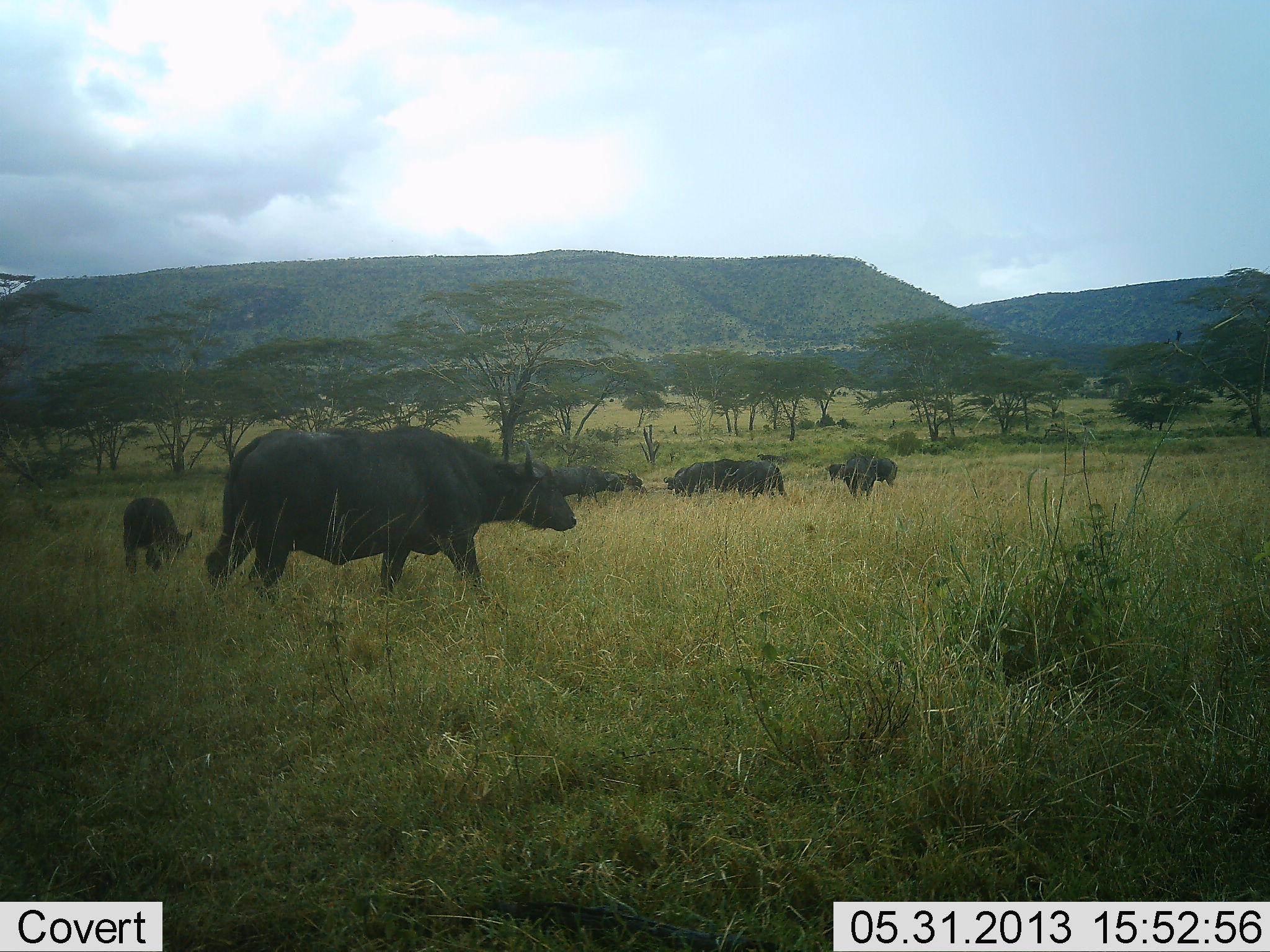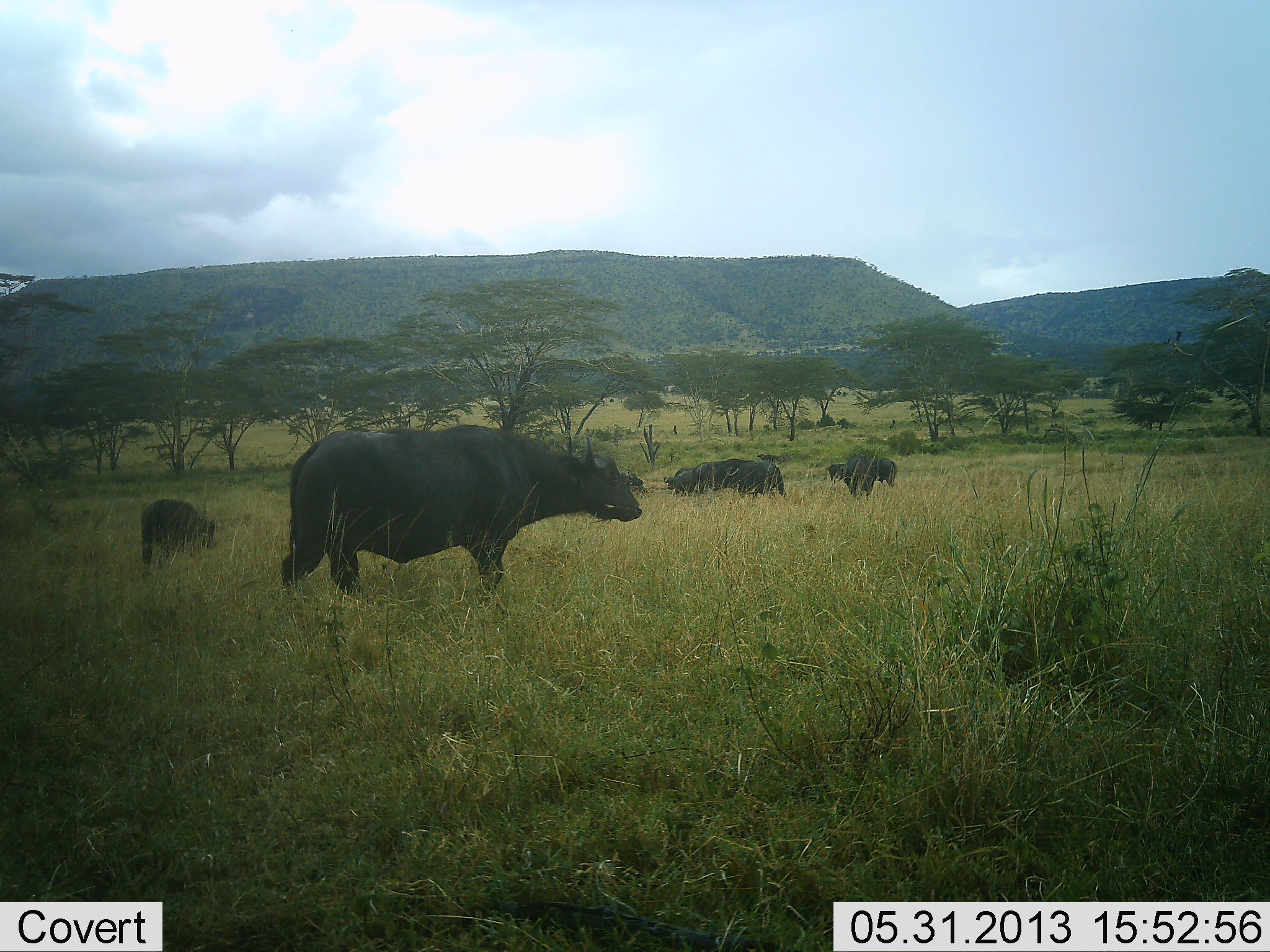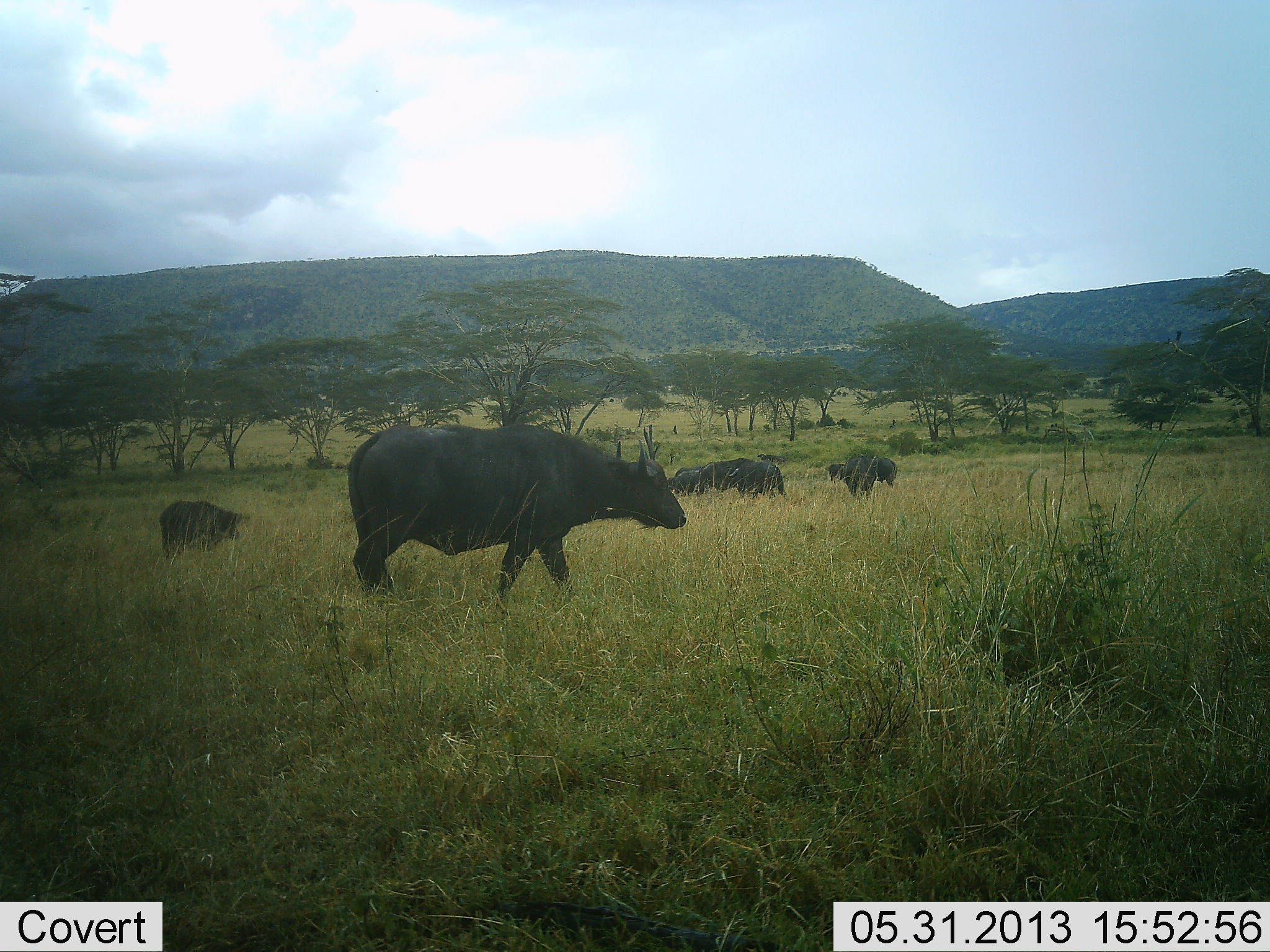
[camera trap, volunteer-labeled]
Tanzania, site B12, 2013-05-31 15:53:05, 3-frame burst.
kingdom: Animalia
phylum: Chordata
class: Mammalia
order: Artiodactyla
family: Bovidae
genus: Syncerus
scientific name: Syncerus caffer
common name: cape buffalo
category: buffalo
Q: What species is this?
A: Buffalo (cape buffalo) (Syncerus caffer).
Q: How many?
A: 6.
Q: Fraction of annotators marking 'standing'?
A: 55%.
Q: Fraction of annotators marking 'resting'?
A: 7%.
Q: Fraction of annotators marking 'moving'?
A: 79%.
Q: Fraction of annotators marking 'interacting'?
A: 7%.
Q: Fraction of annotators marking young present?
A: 41%.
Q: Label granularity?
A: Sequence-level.